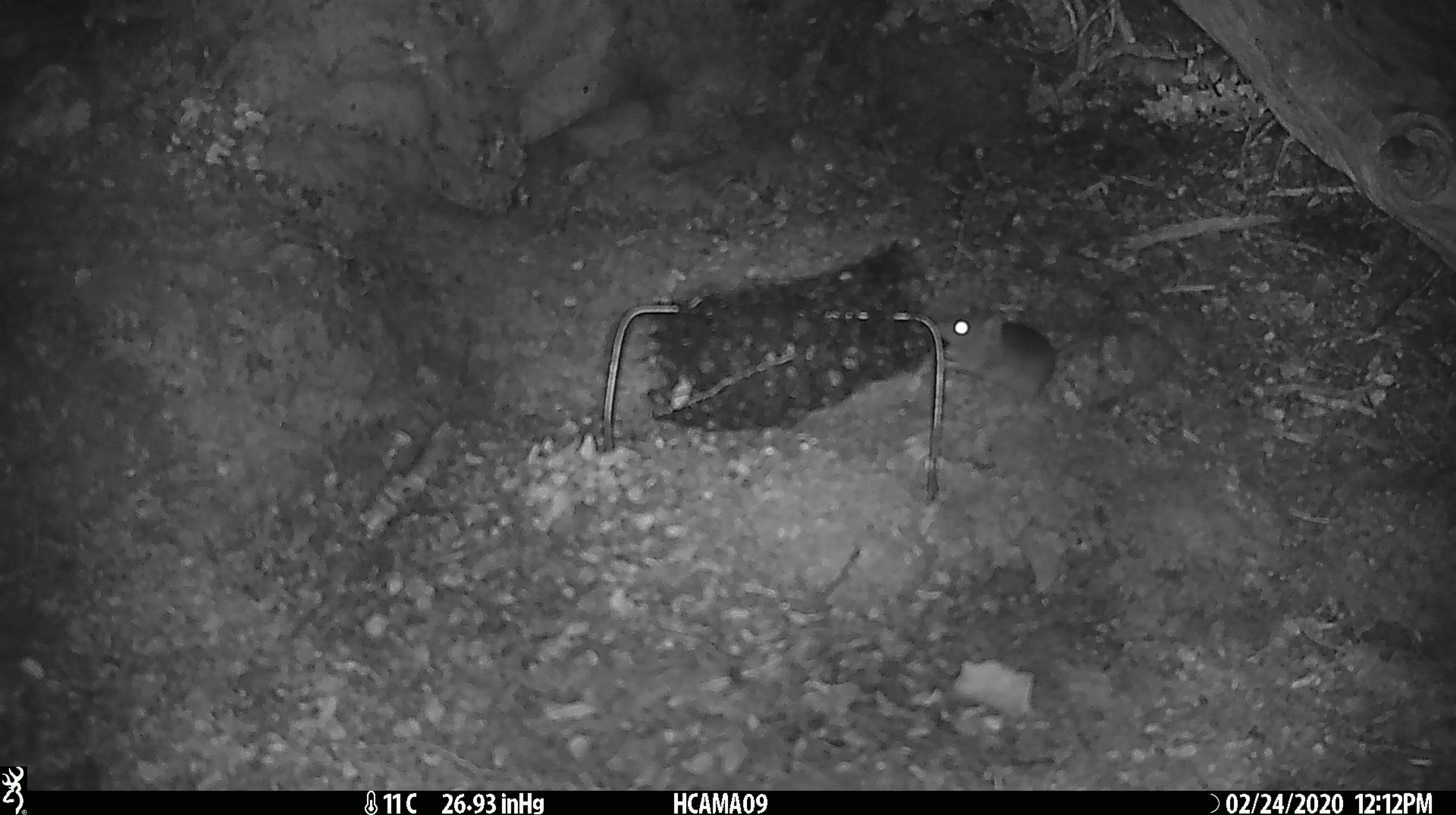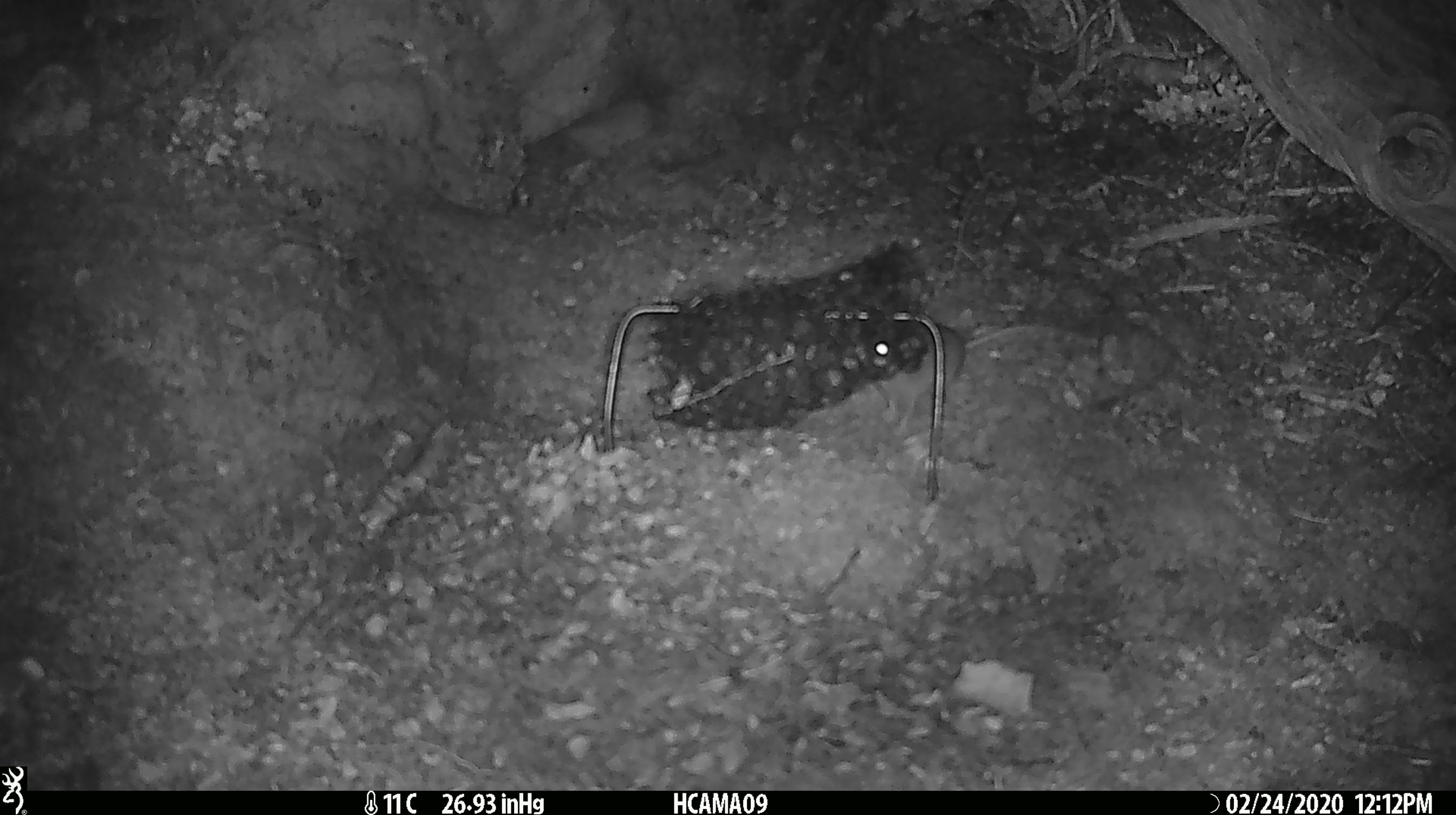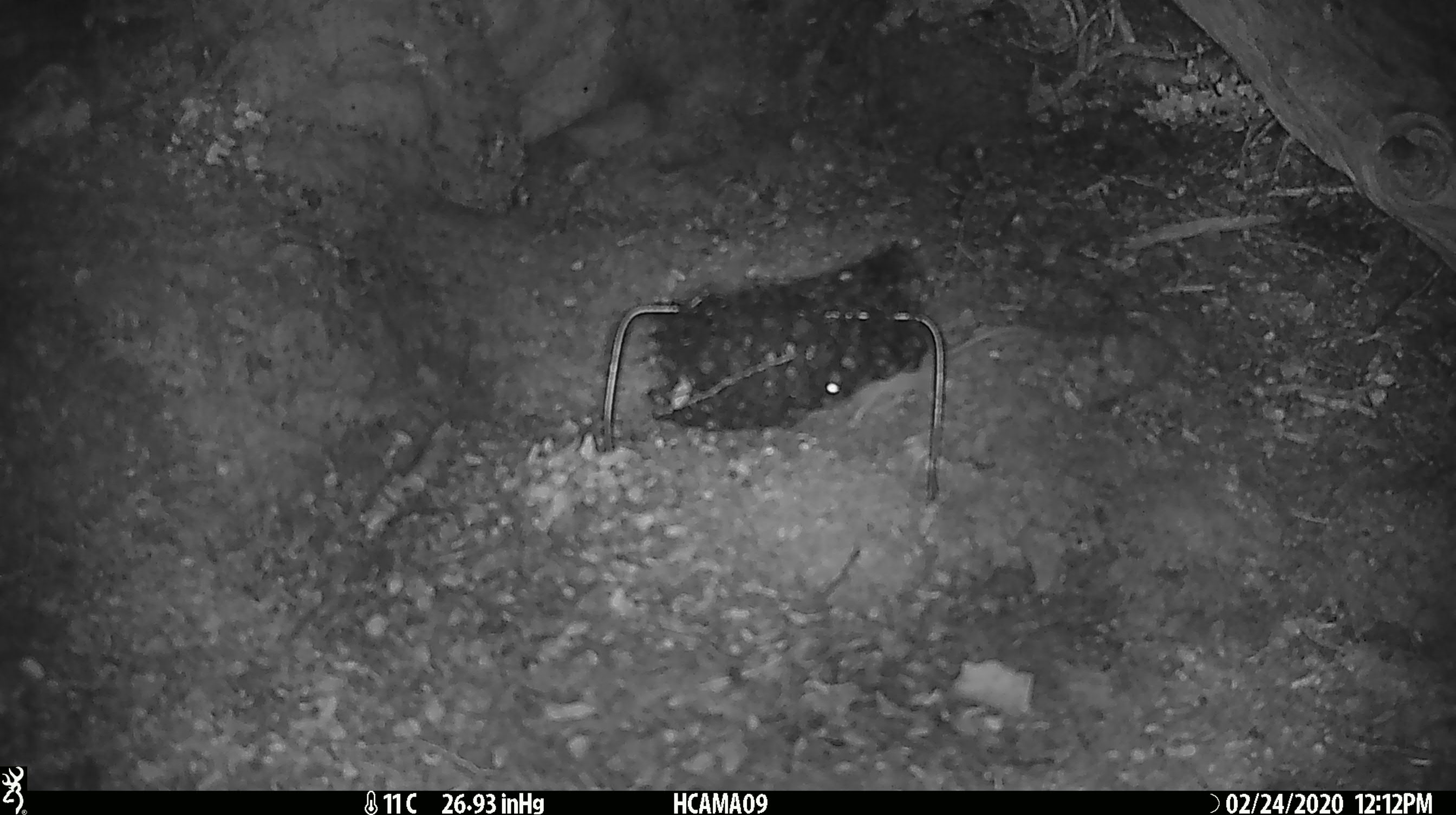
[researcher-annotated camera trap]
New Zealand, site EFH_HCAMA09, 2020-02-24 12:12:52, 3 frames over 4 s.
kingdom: Animalia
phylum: Chordata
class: Mammalia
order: Rodentia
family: Muridae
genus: Mus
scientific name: Mus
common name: mouse